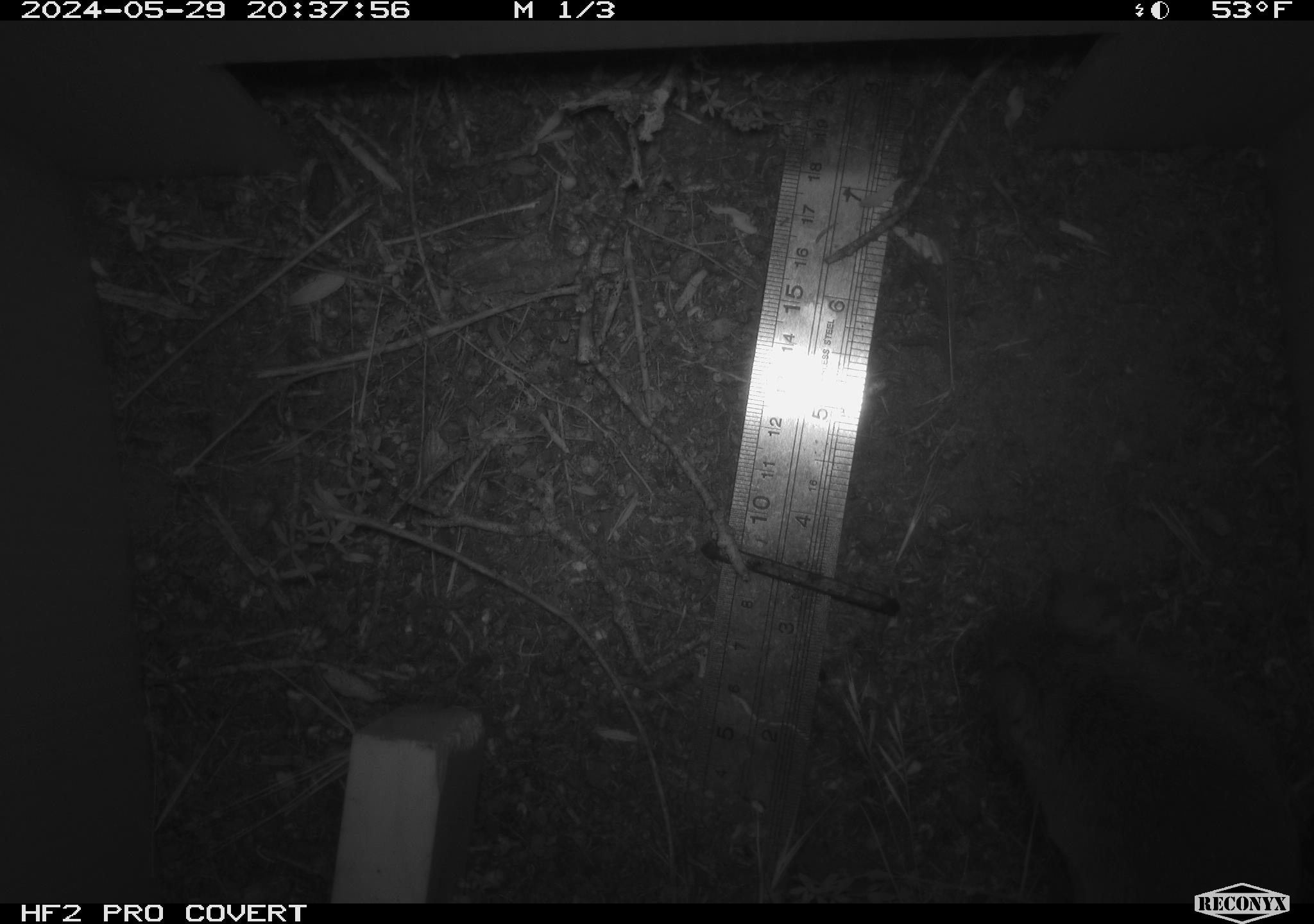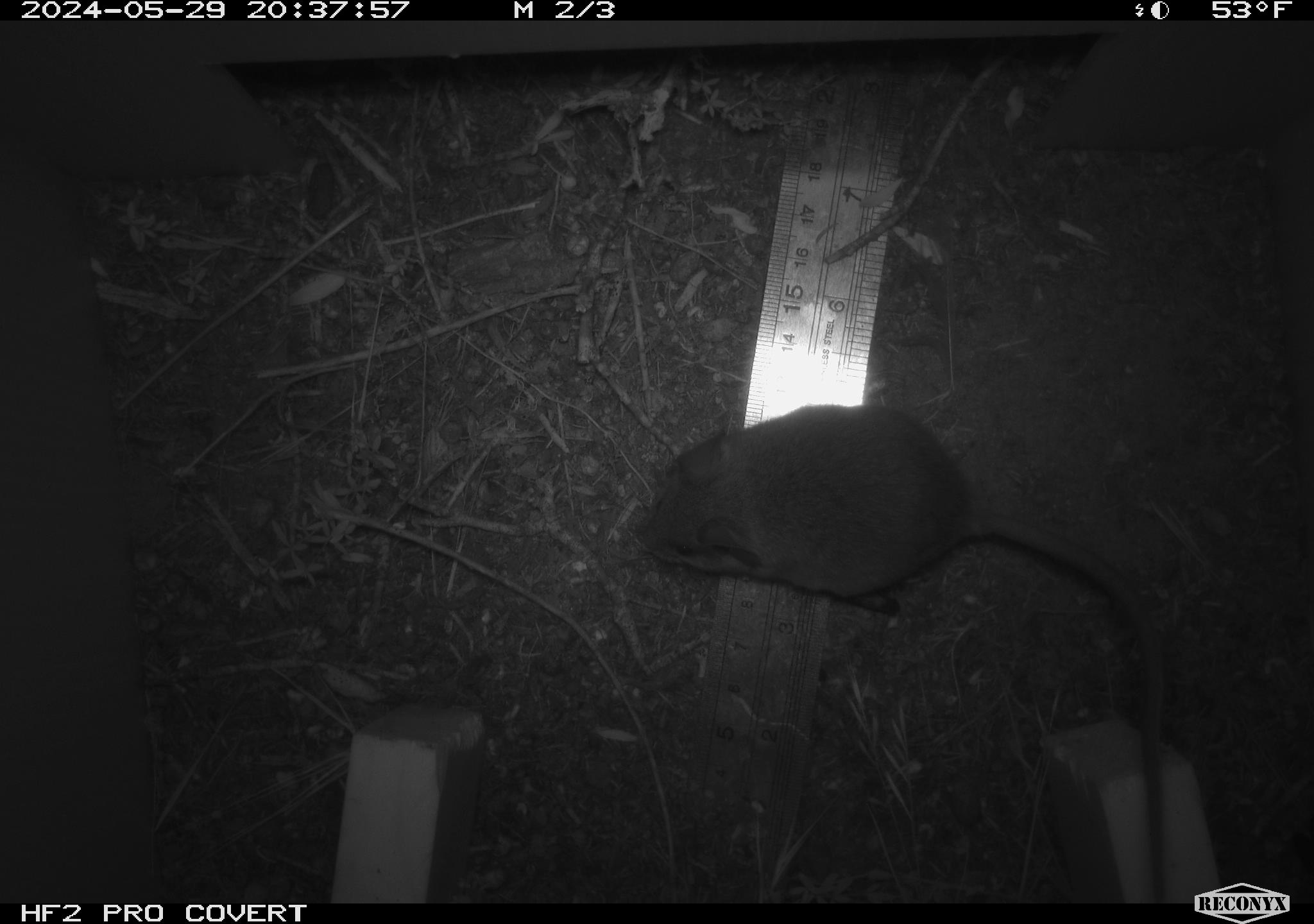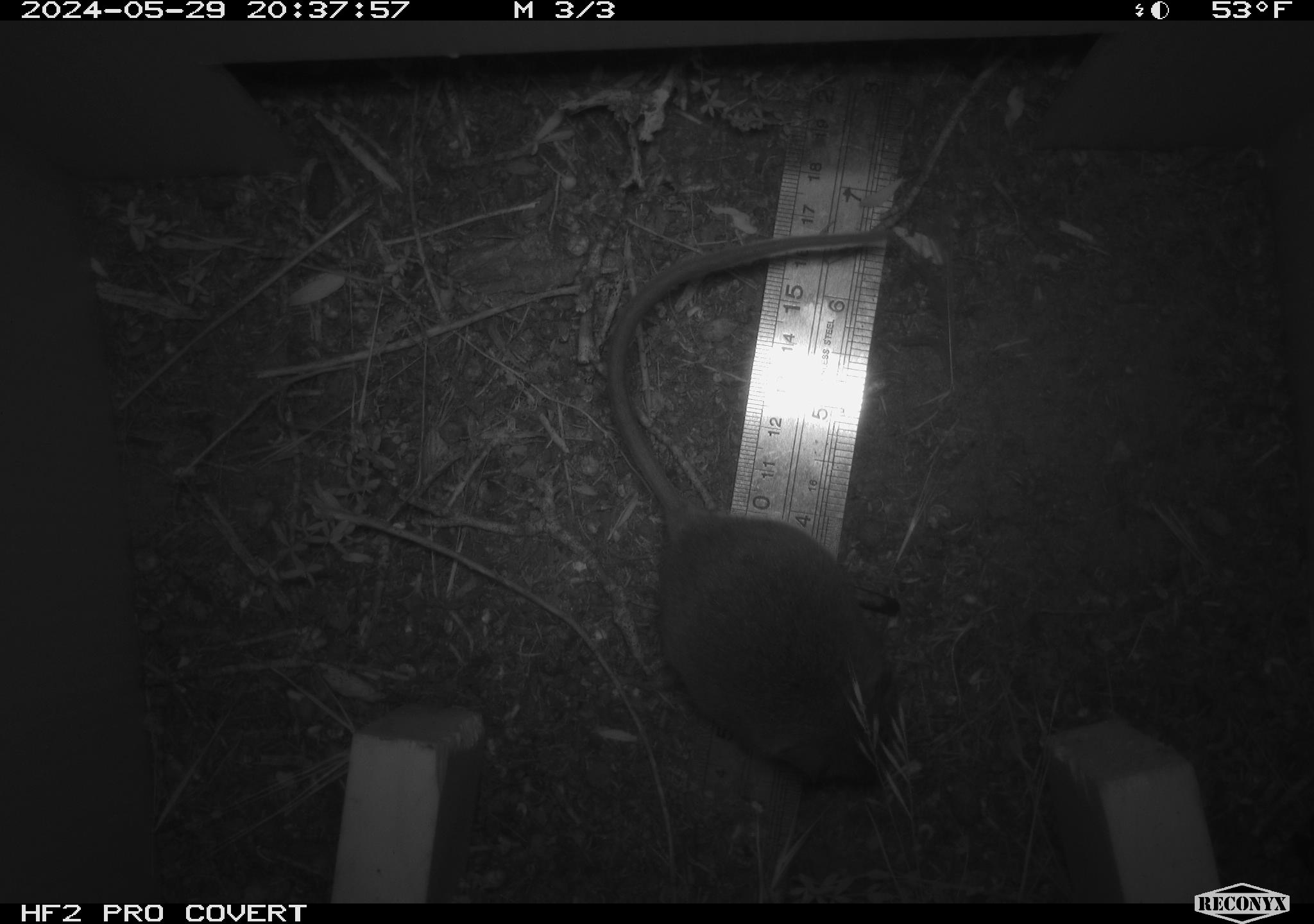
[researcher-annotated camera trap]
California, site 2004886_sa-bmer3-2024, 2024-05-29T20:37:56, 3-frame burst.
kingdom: Animalia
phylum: Chordata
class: Mammalia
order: Rodentia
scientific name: Rodentia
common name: mouse species